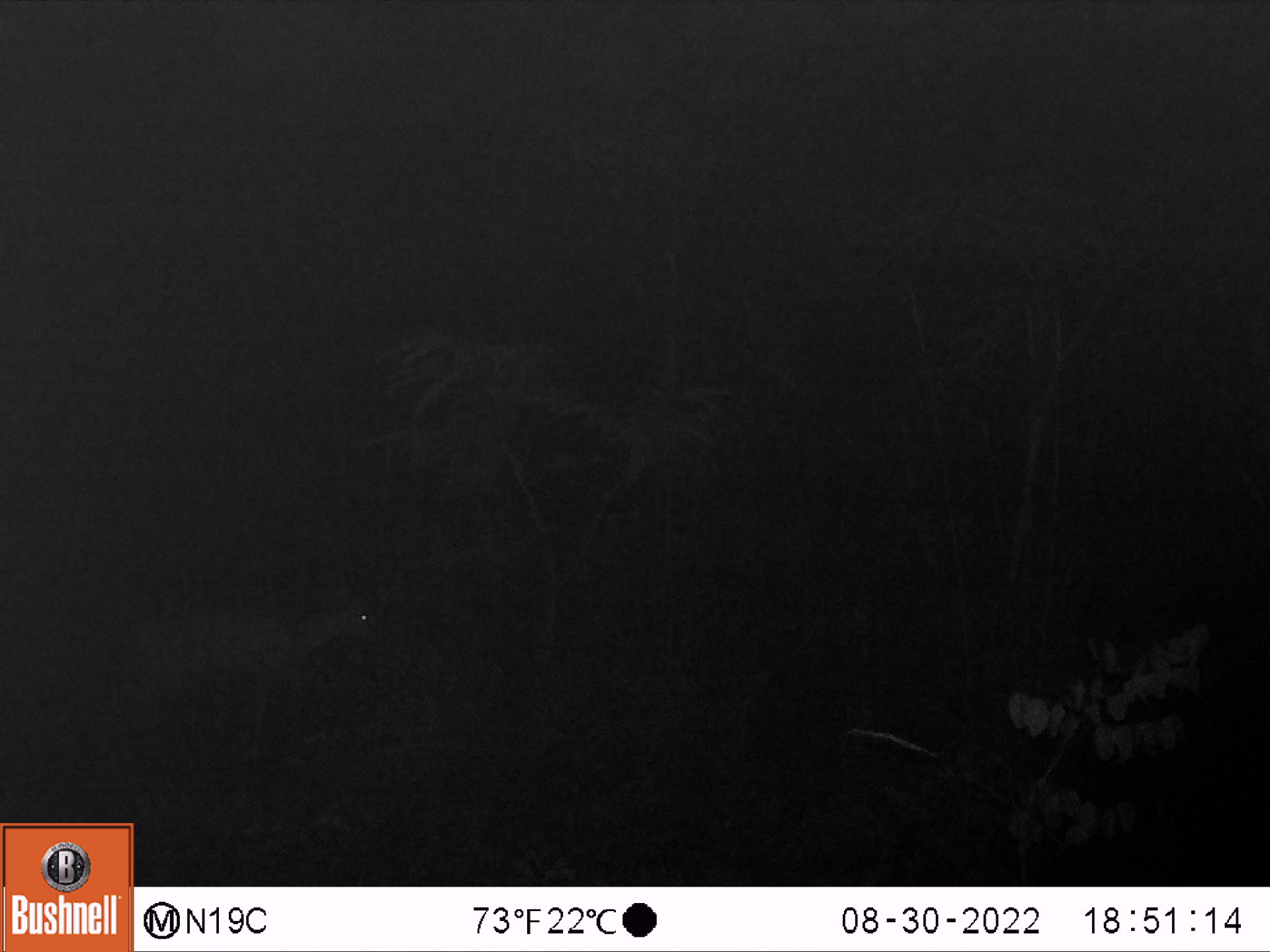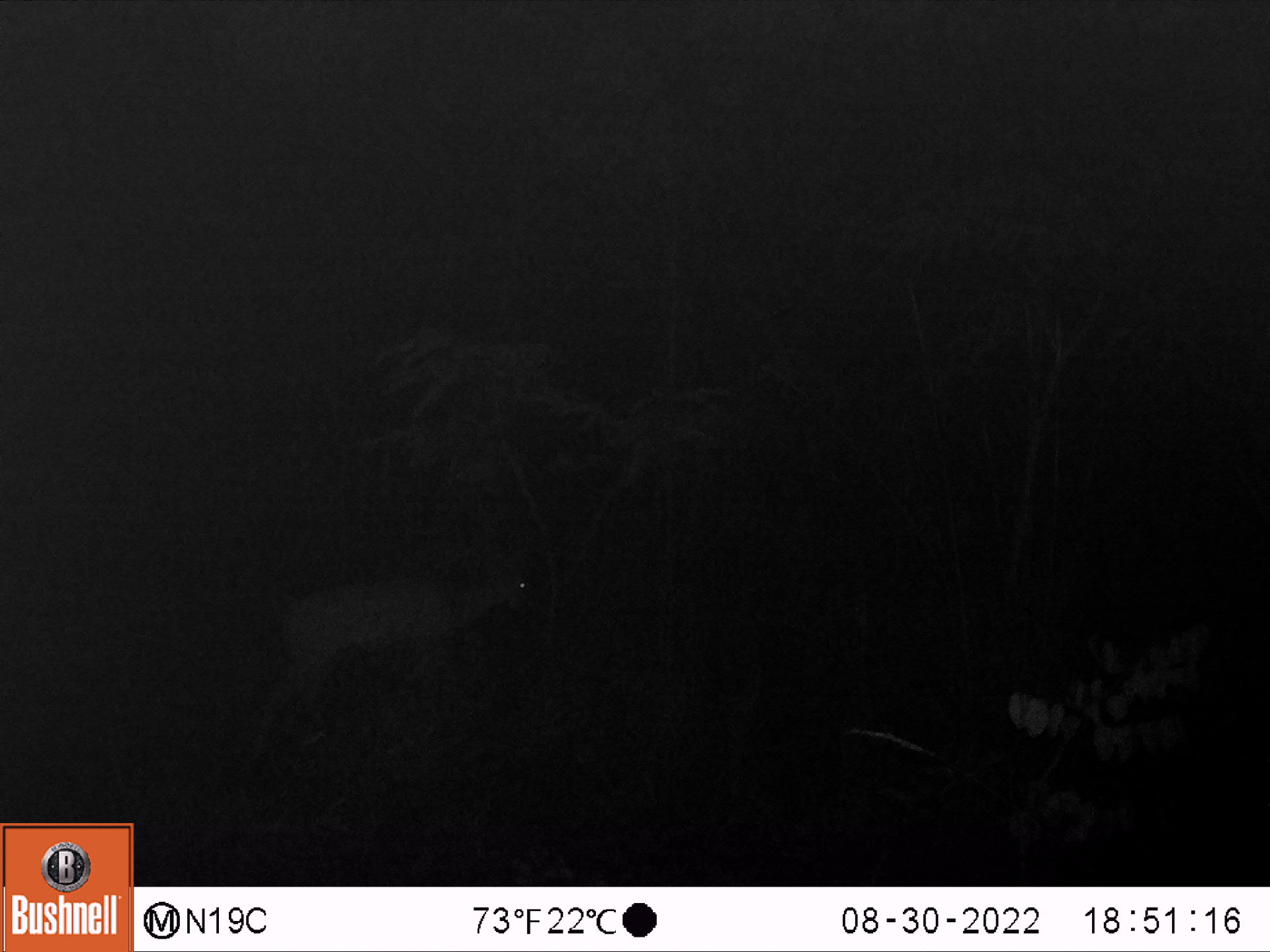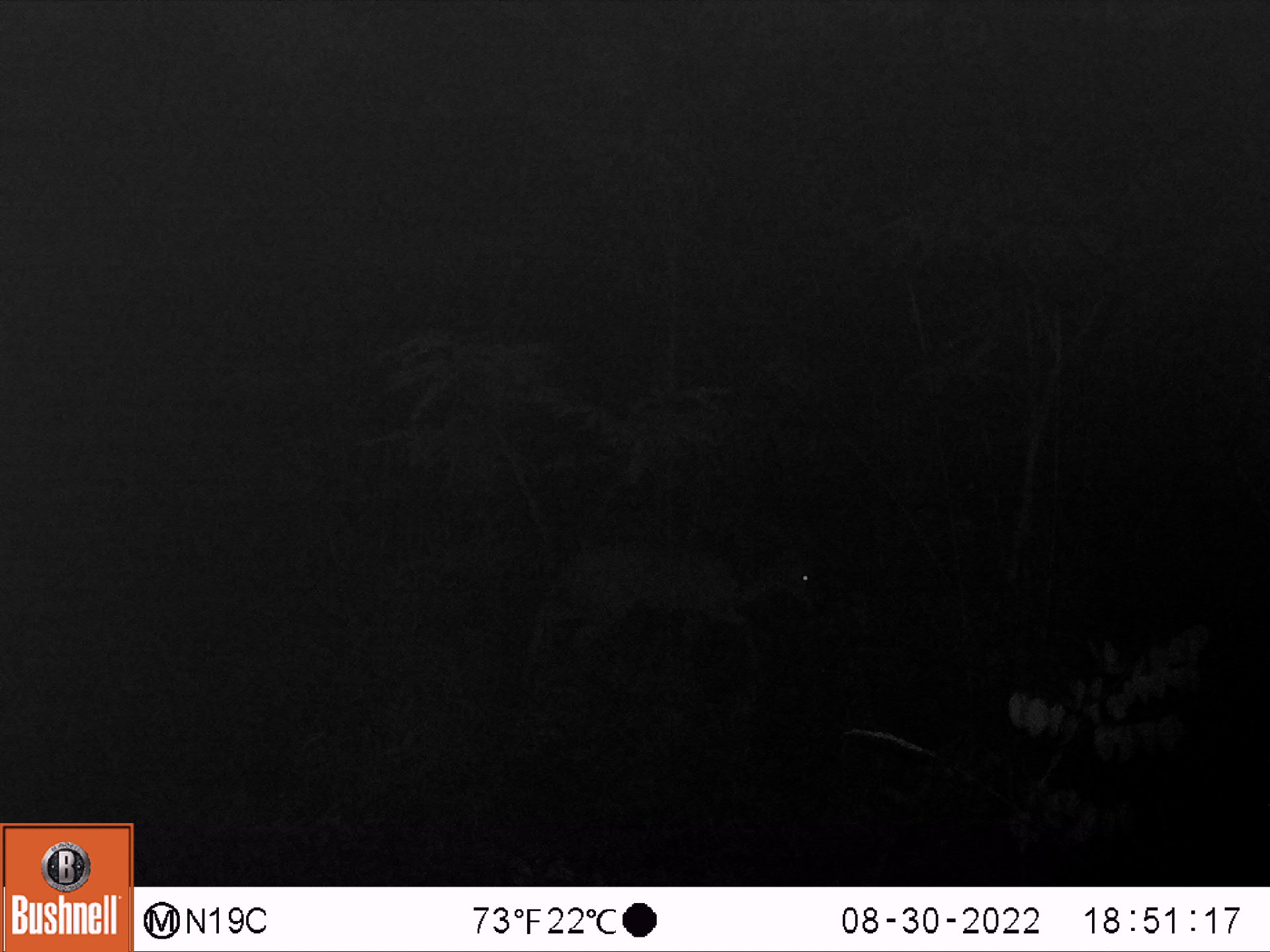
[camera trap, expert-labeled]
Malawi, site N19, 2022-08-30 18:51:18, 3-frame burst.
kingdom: Animalia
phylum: Chordata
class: Mammalia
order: Artiodactyla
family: Bovidae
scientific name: Antilopinae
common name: small antelope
Small antelope (Antilopinae), count 1.